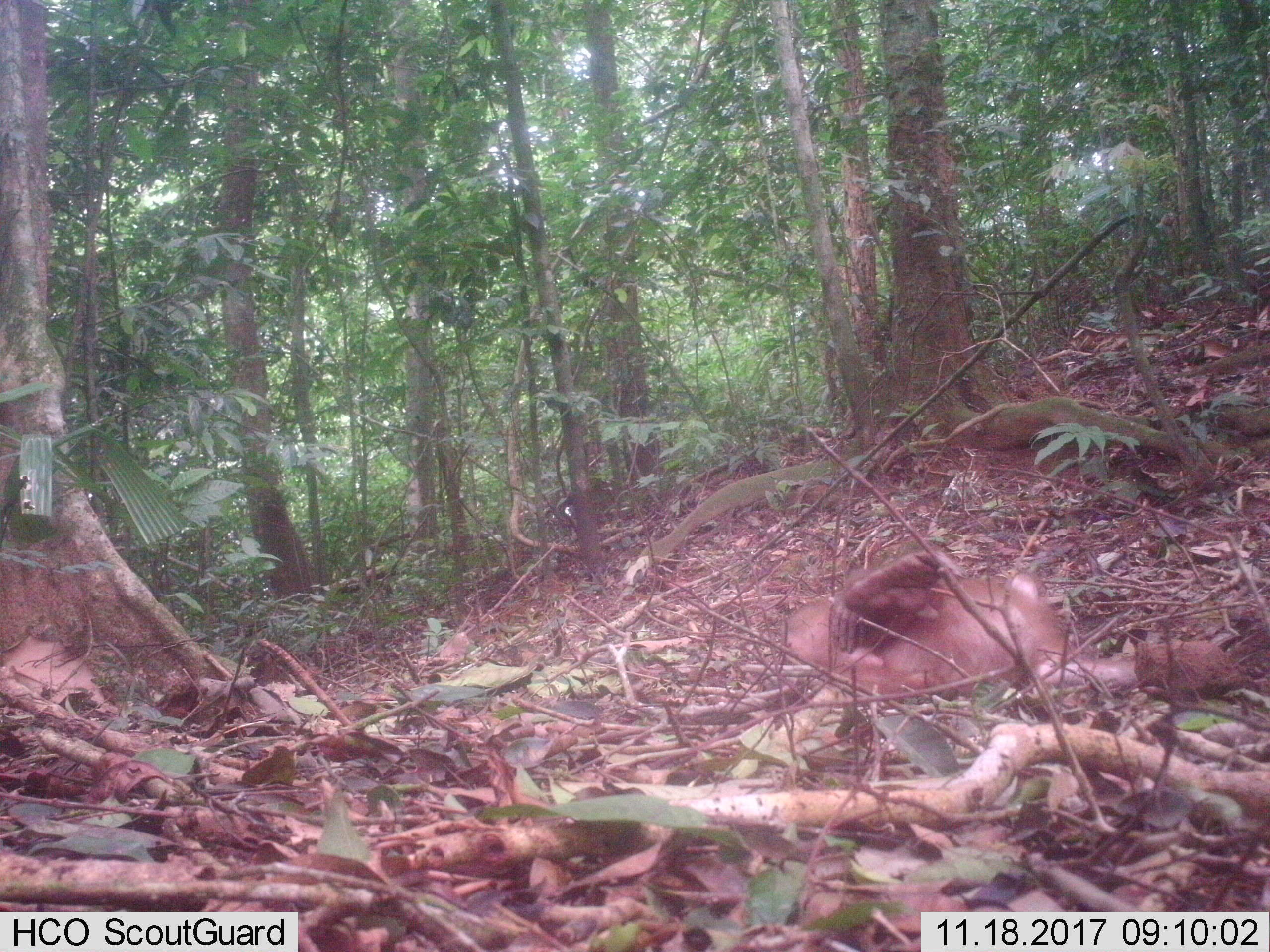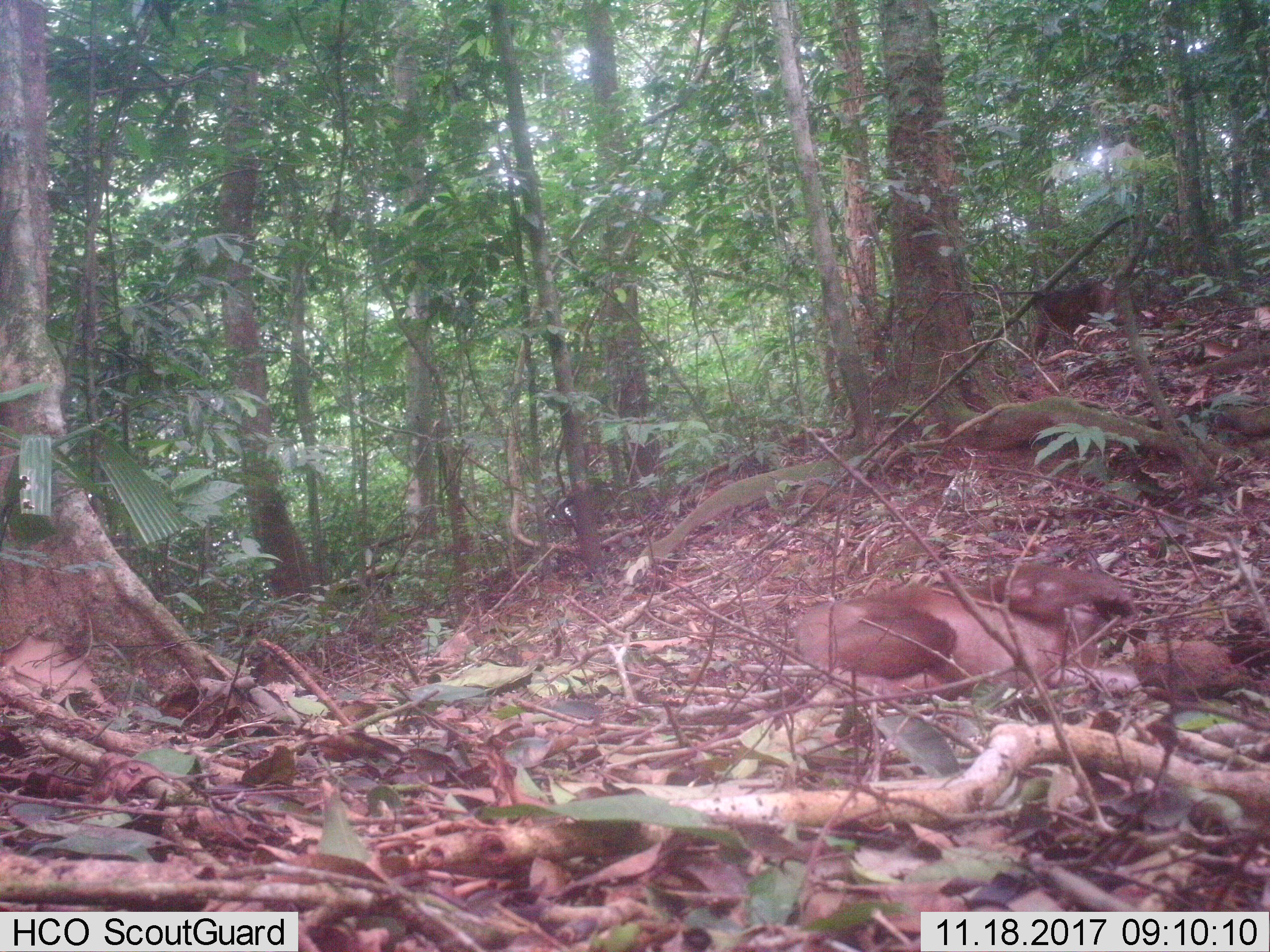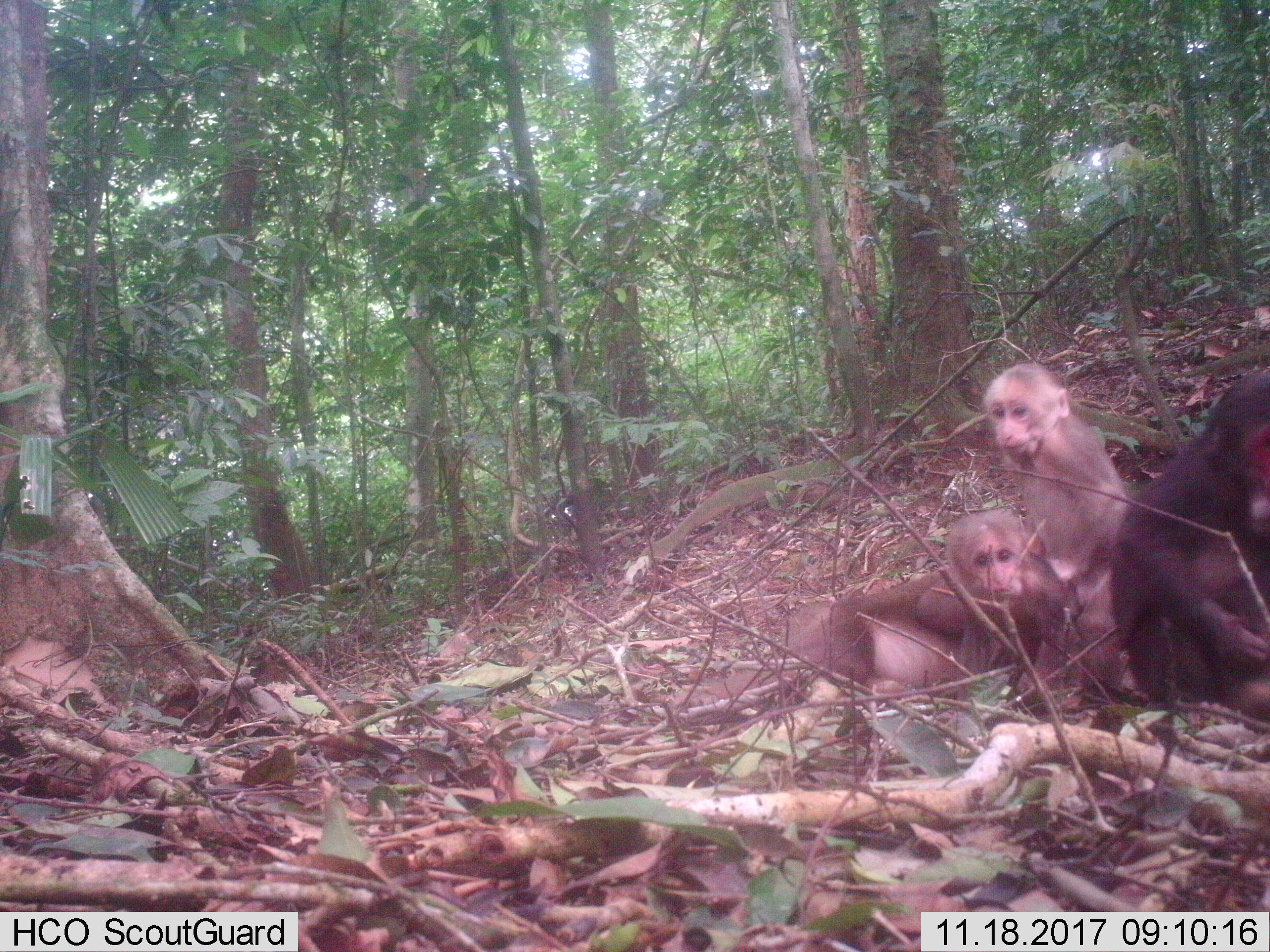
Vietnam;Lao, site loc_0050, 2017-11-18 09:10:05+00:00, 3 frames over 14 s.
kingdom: Animalia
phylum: Chordata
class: Mammalia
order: Primates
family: Cercopithecidae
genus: Macaca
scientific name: Macaca arctoides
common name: stump-tailed macaque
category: stump tailed macaque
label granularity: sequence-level